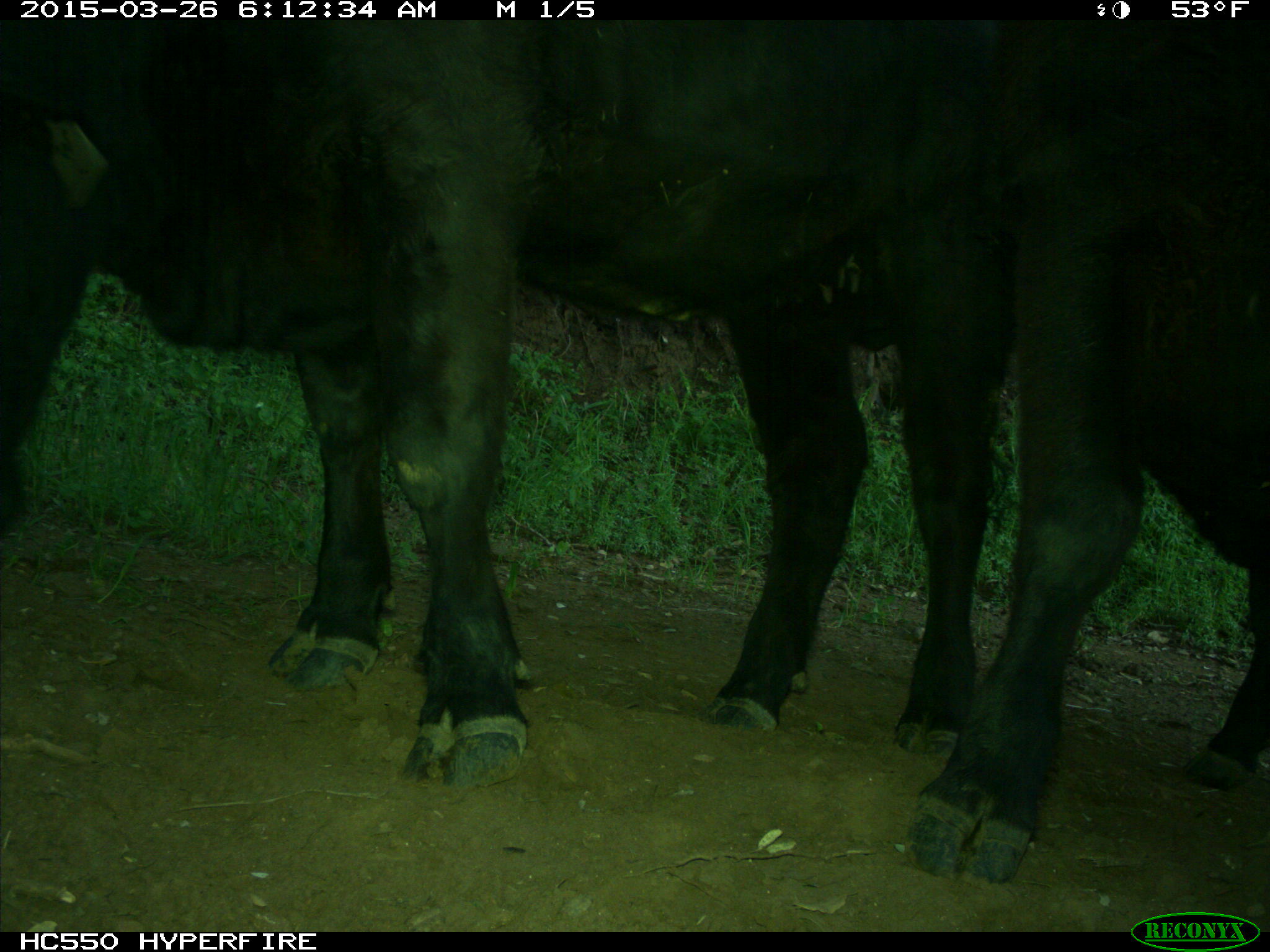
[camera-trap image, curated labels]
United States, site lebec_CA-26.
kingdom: Animalia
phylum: Chordata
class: Mammalia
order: Artiodactyla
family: Bovidae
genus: Bos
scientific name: Bos taurus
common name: domestic cow